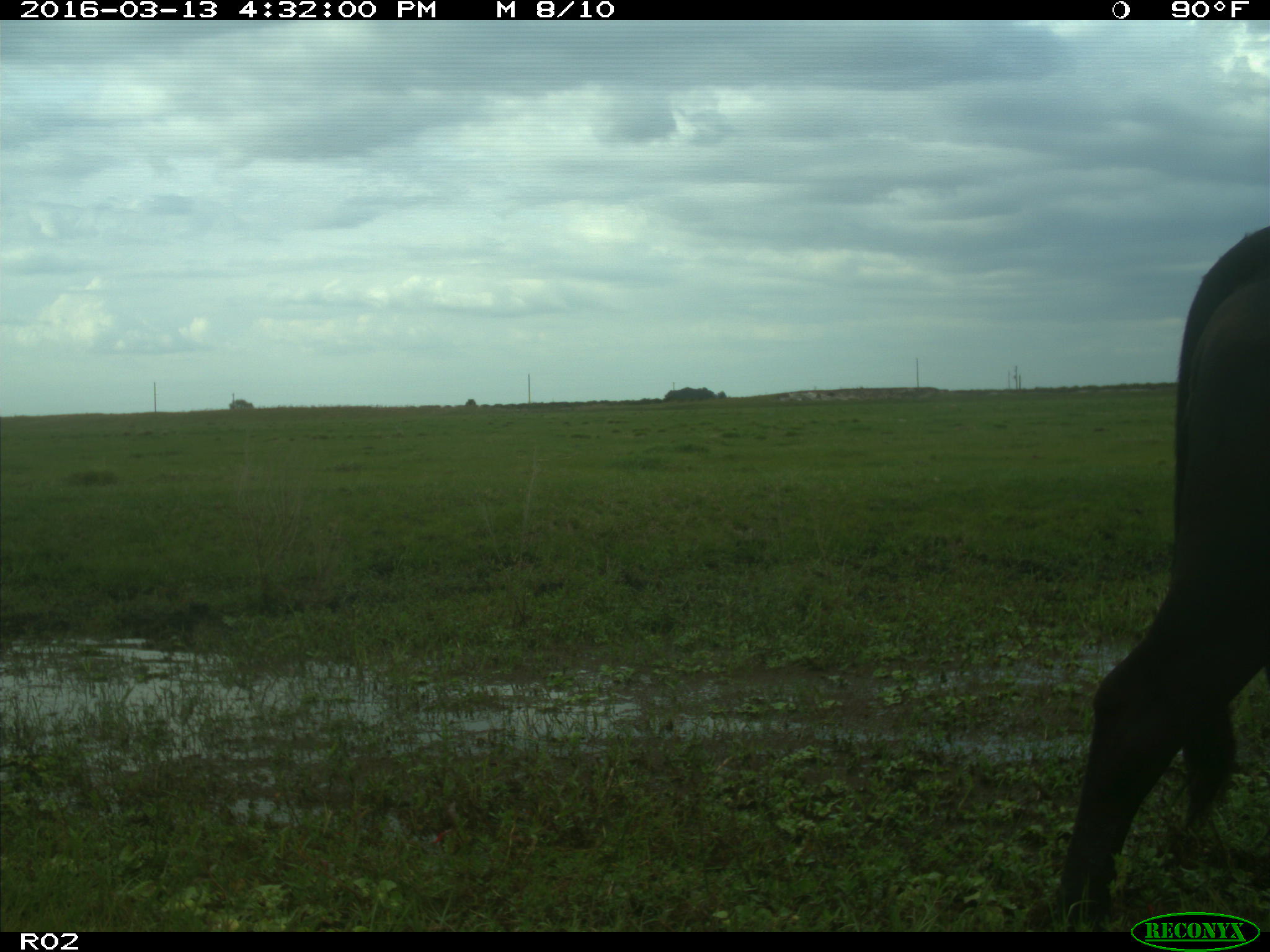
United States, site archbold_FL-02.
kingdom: Animalia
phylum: Chordata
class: Mammalia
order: Artiodactyla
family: Bovidae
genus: Bos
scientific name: Bos taurus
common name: domestic cow